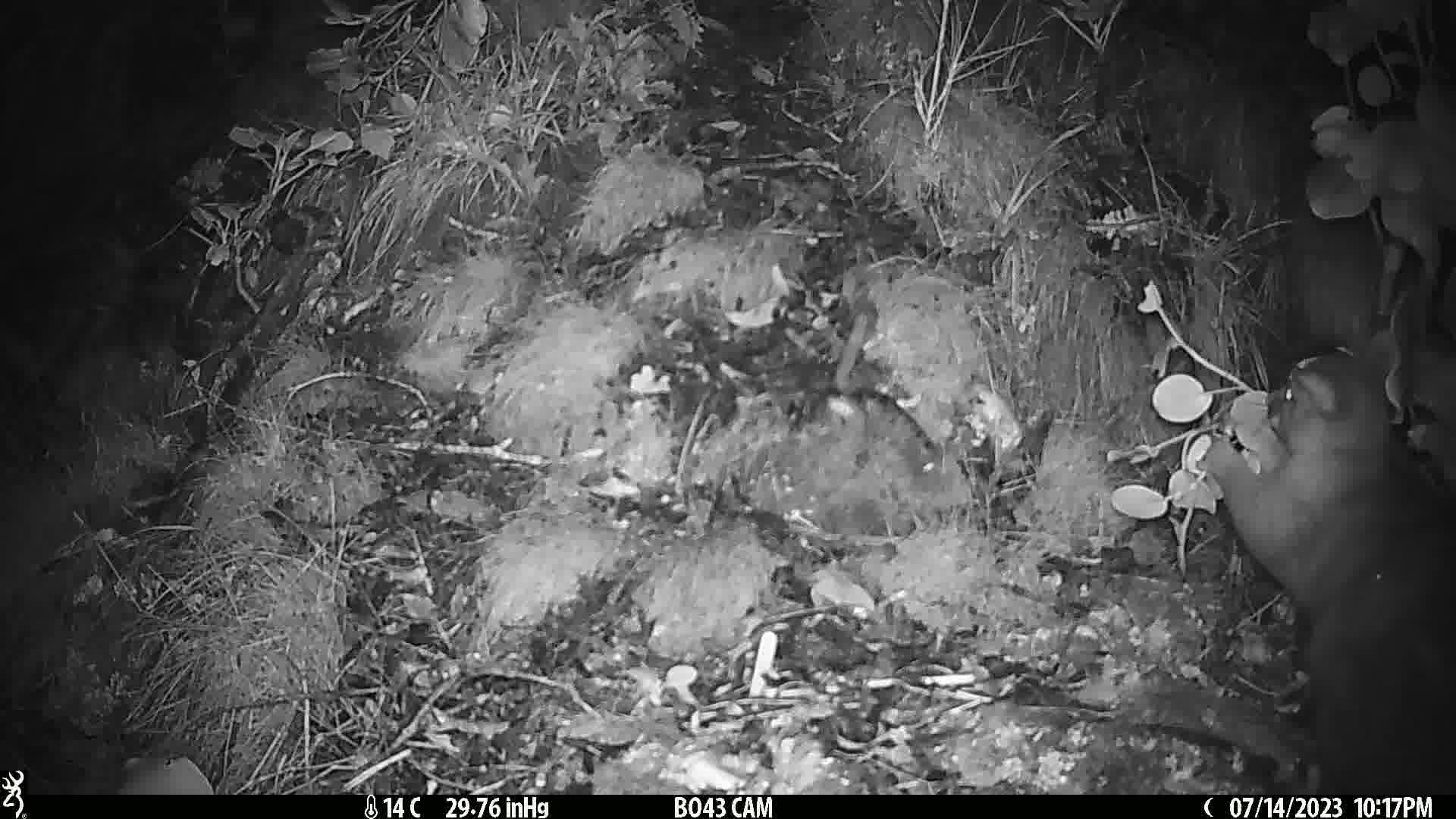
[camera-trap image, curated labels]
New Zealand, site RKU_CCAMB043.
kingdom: Animalia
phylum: Chordata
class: Mammalia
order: Diprotodontia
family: Phalangeridae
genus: Trichosurus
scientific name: Trichosurus vulpecula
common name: common brushtail possum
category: possum